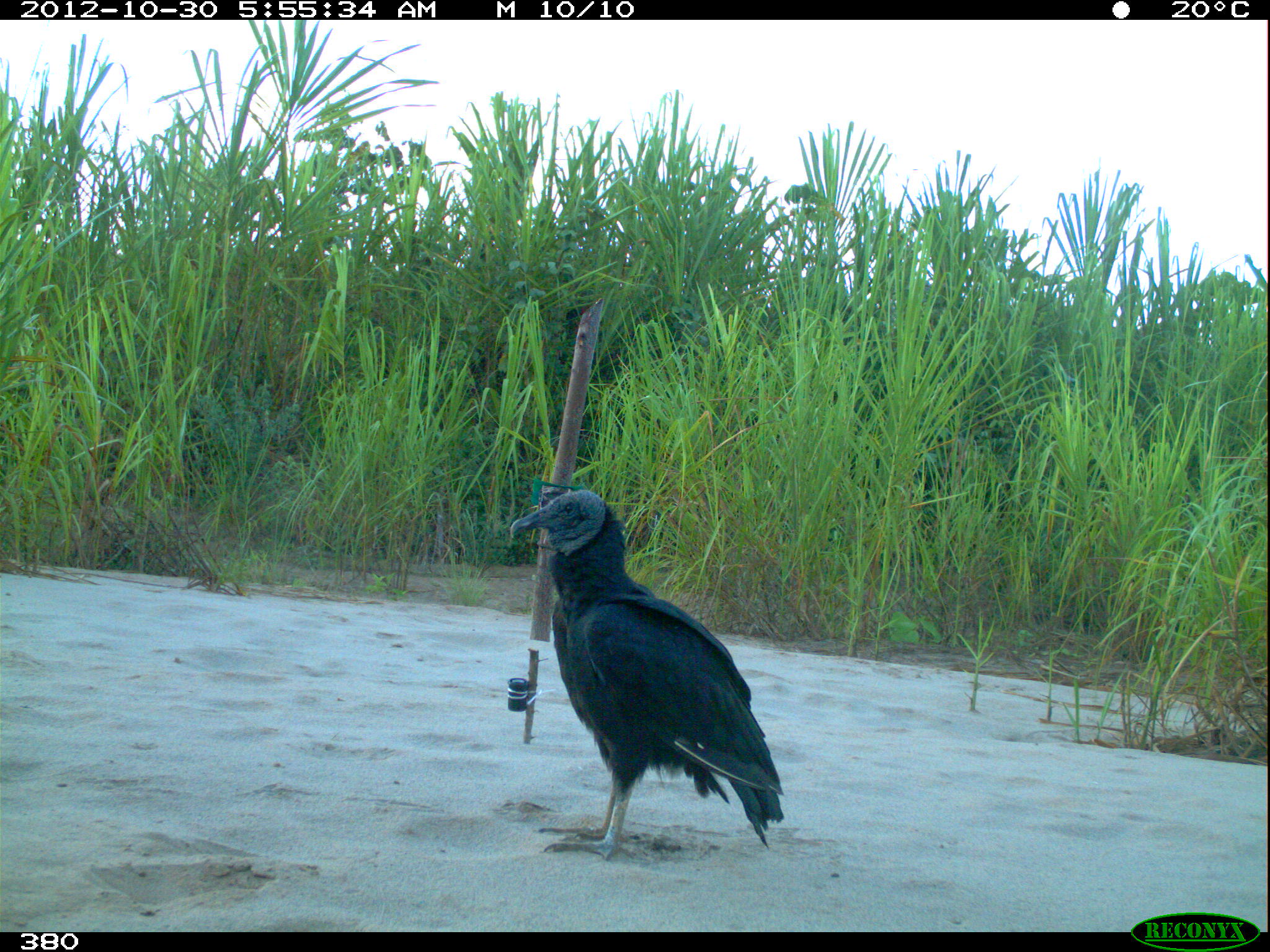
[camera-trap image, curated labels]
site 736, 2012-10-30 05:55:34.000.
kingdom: Animalia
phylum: Chordata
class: Aves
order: Cathartiformes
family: Cathartidae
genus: Coragyps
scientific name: Coragyps atratus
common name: black vulture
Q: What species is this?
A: Coragyps atratus (black vulture).